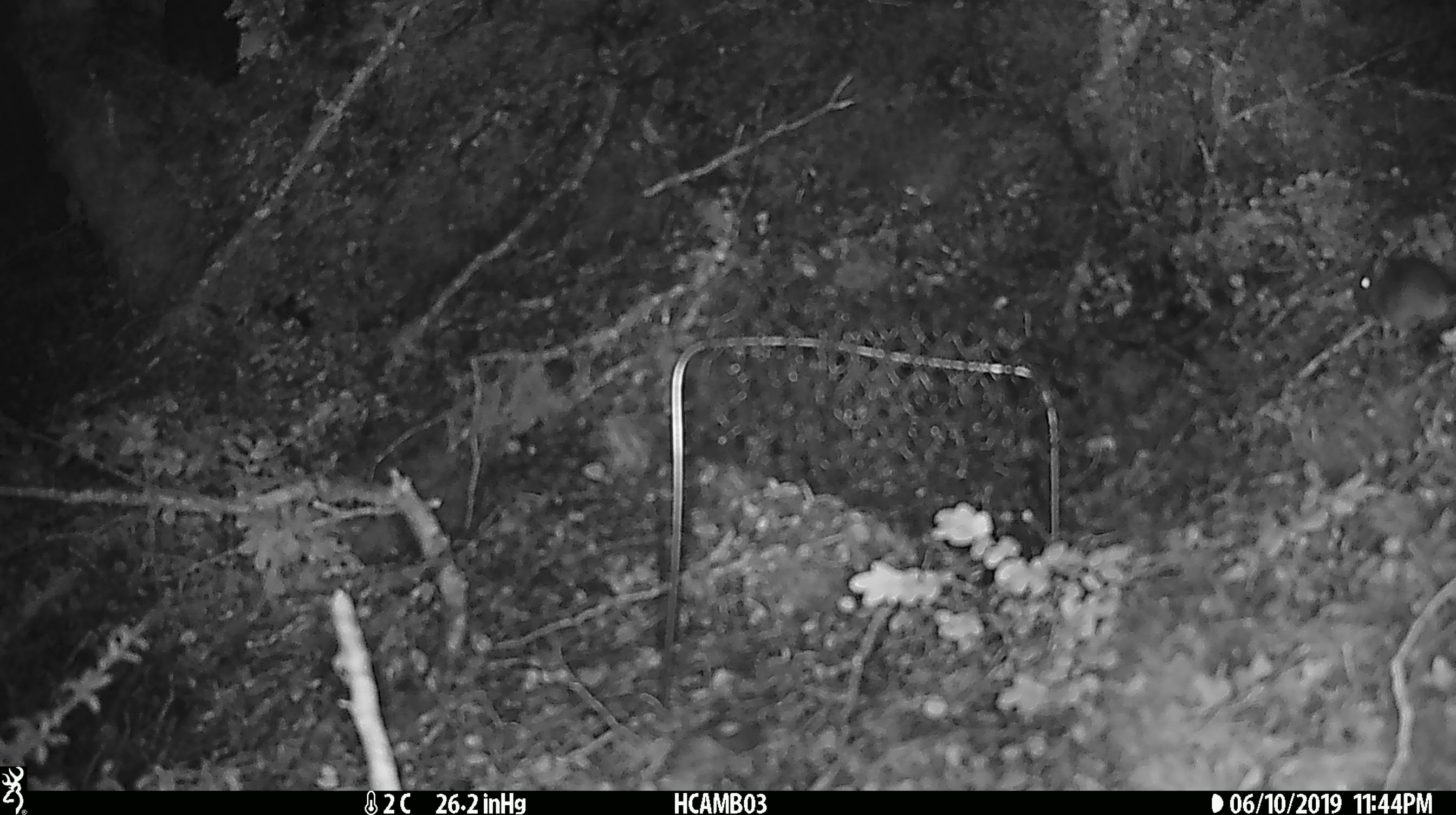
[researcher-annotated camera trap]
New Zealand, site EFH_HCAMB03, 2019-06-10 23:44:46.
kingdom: Animalia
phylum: Chordata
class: Mammalia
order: Rodentia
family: Muridae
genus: Mus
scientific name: Mus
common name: mouse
Mouse (Mus).